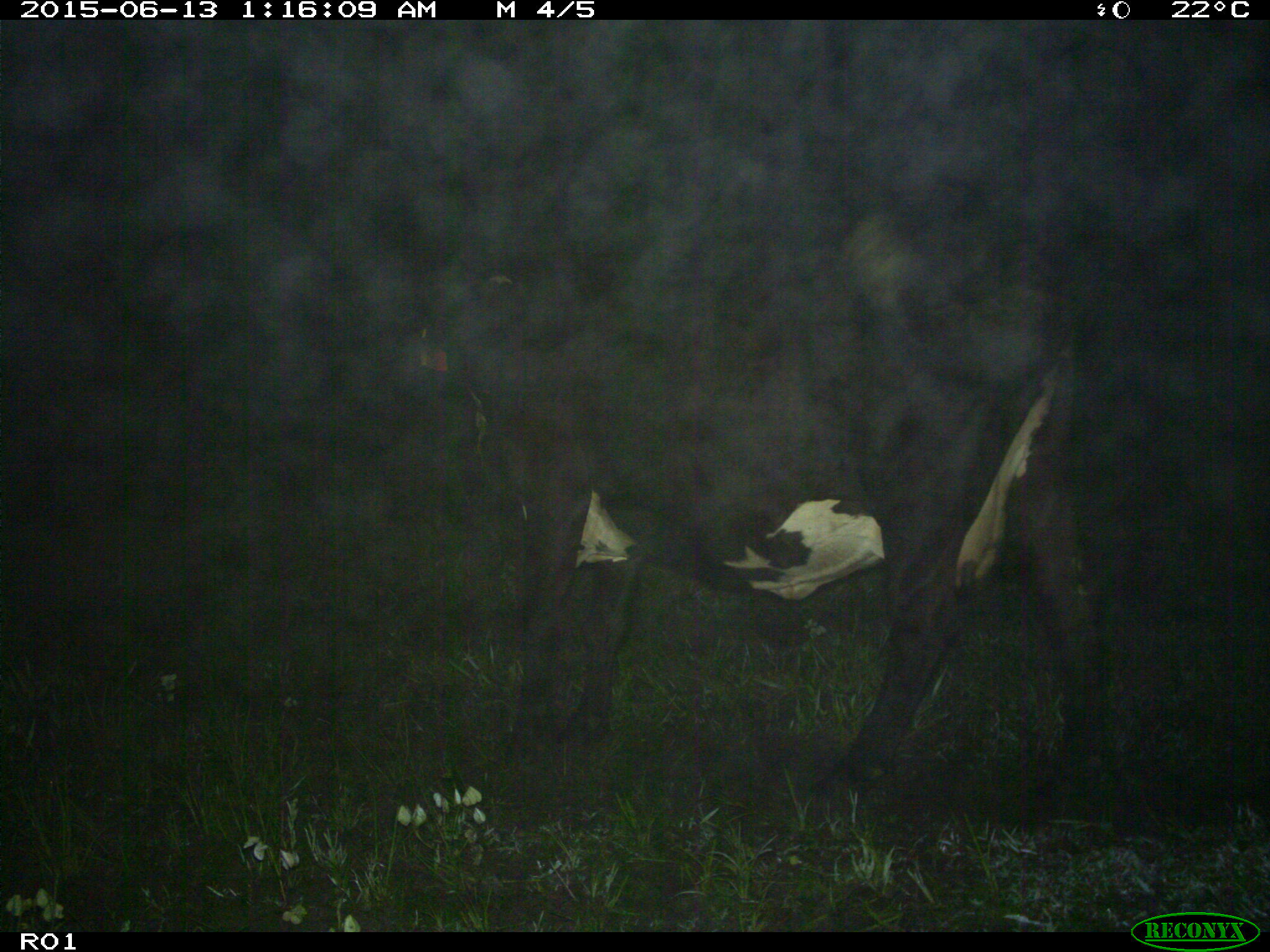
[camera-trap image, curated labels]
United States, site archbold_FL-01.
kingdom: Animalia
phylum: Chordata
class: Mammalia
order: Artiodactyla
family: Bovidae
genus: Bos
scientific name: Bos taurus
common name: domestic cow